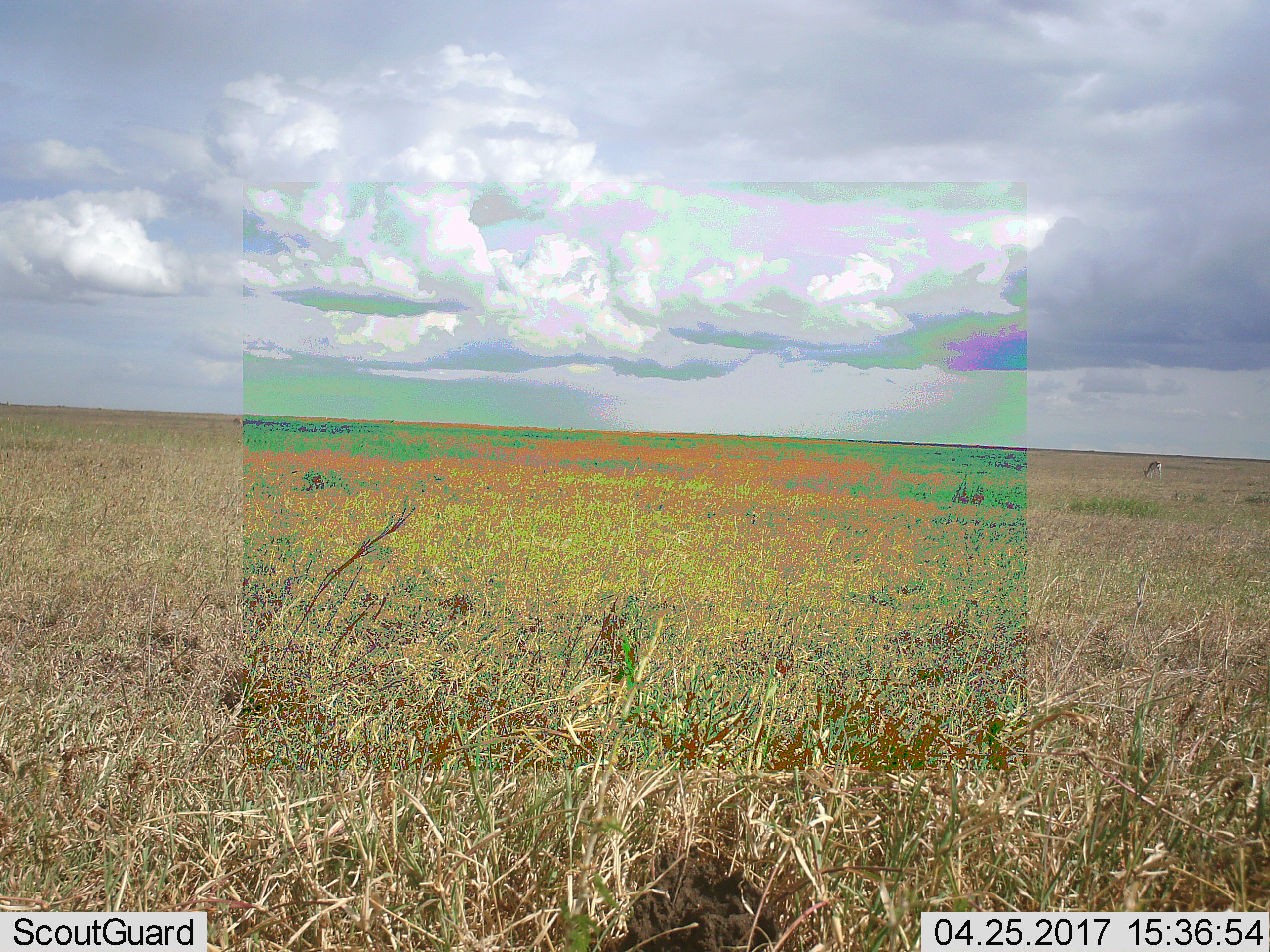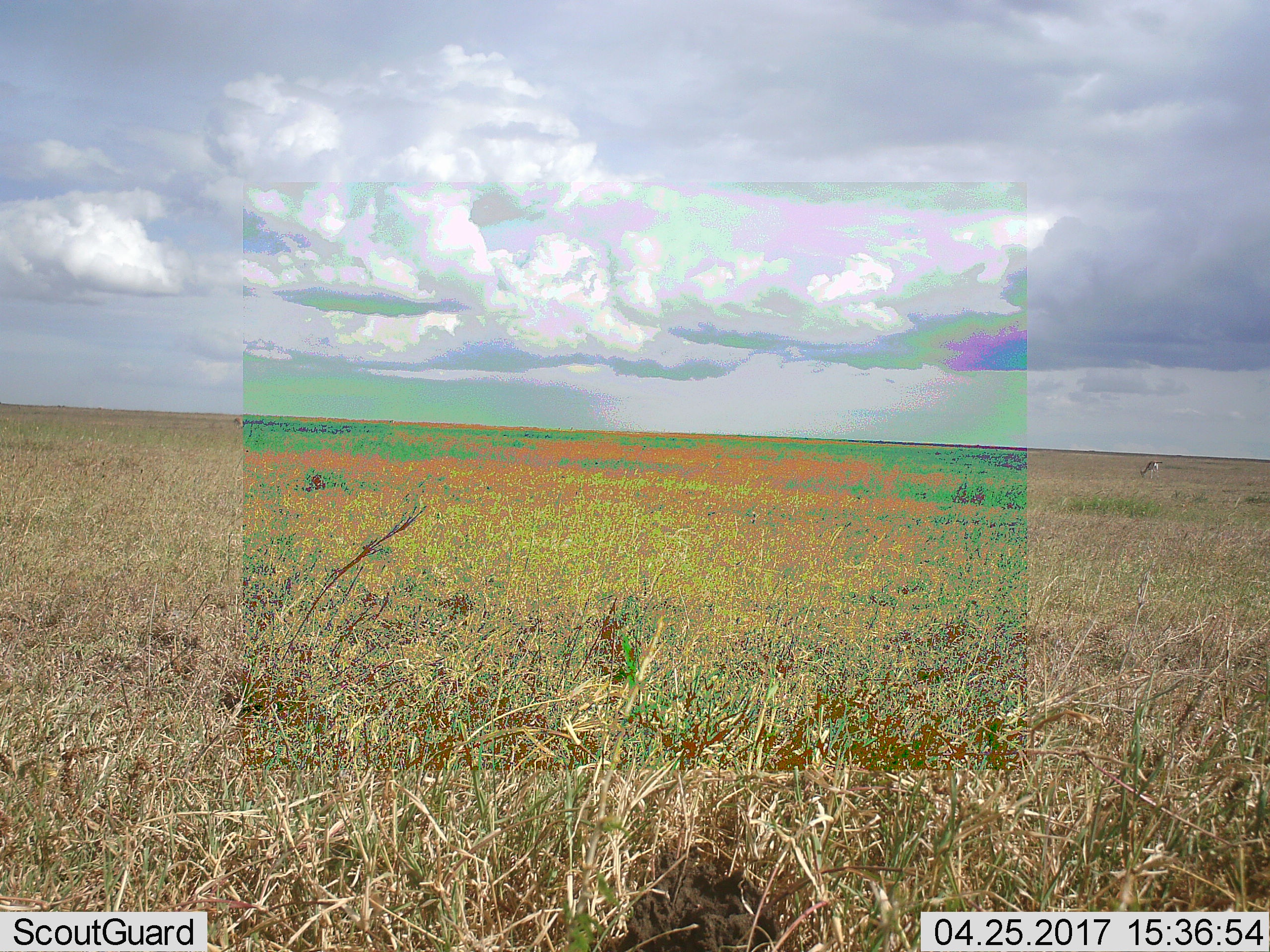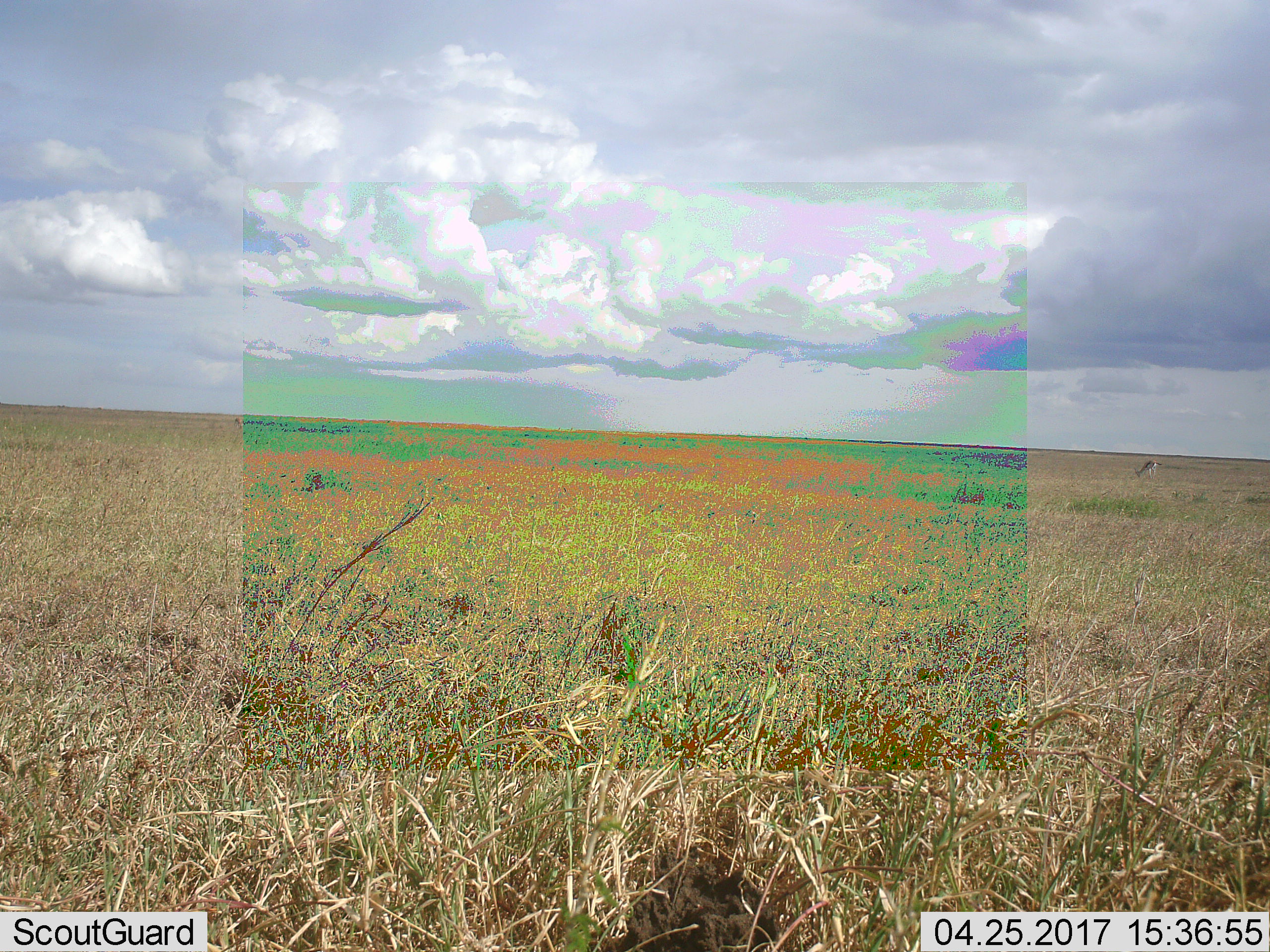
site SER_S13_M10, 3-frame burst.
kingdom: Animalia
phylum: Chordata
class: Mammalia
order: Artiodactyla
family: Bovidae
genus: Eudorcas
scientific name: Eudorcas thomsonii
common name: thomson's gazelle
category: gazellethomsons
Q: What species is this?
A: Gazellethomsons (thomson's gazelle) (Eudorcas thomsonii).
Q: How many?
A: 1.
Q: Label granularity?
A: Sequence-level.